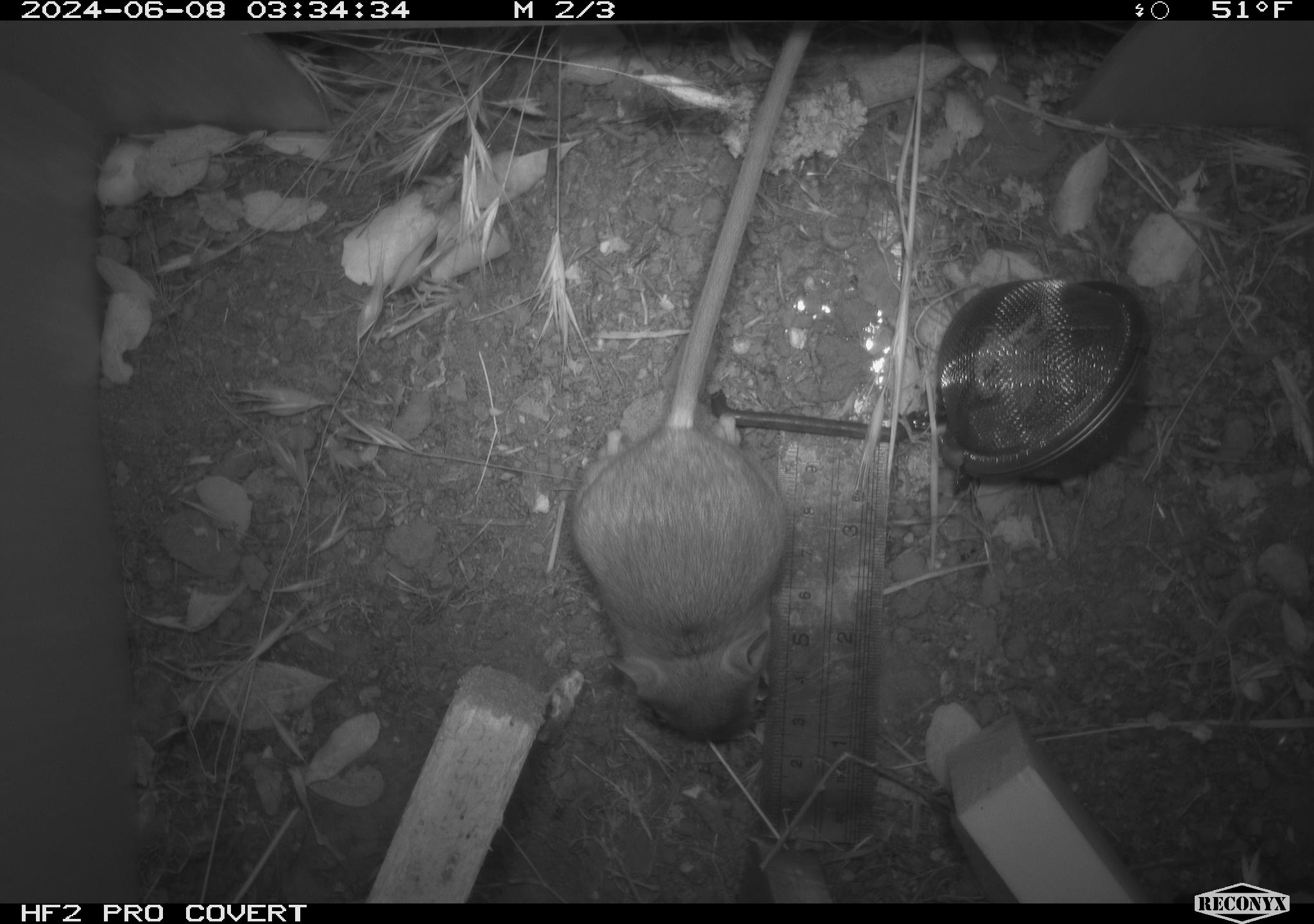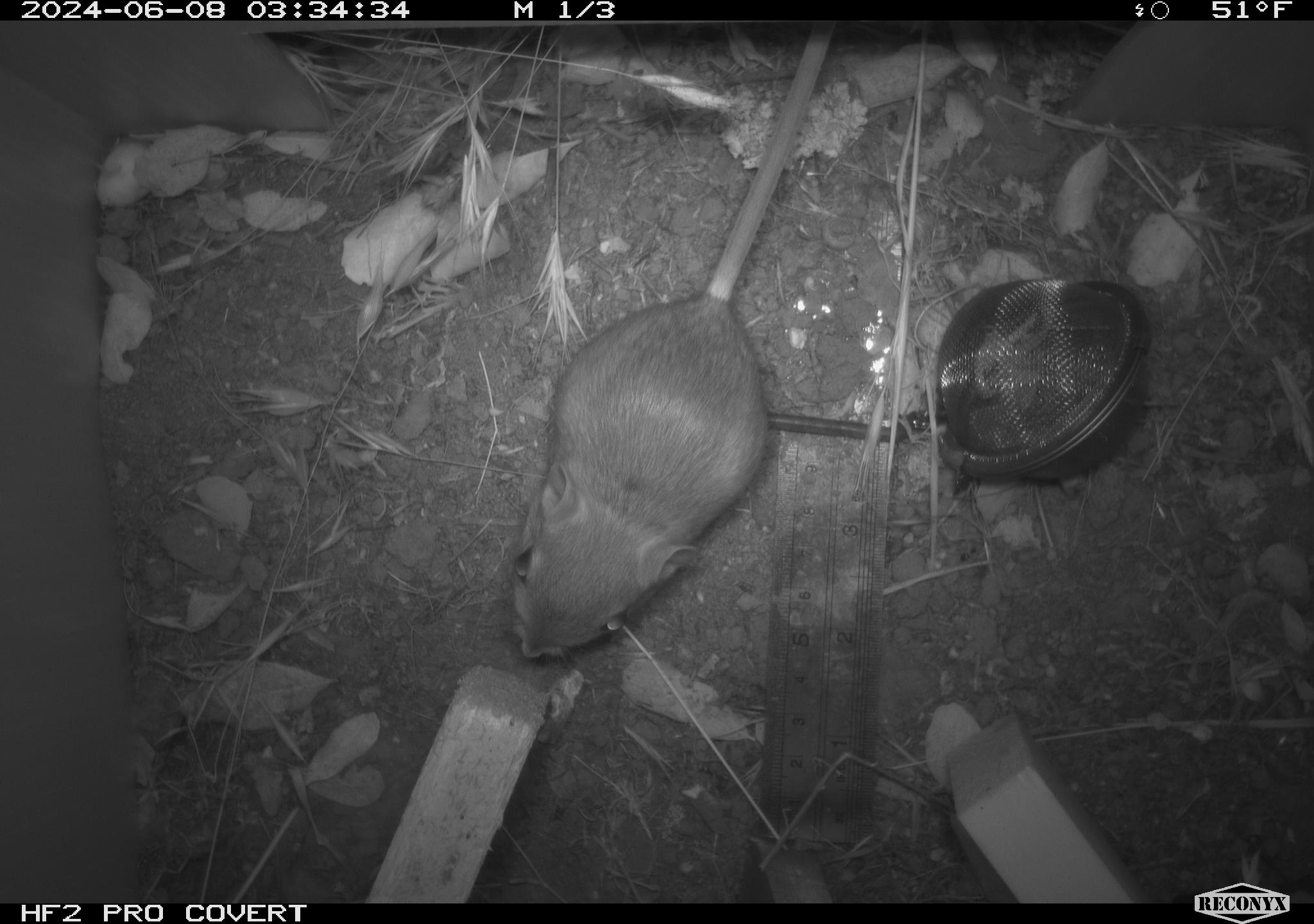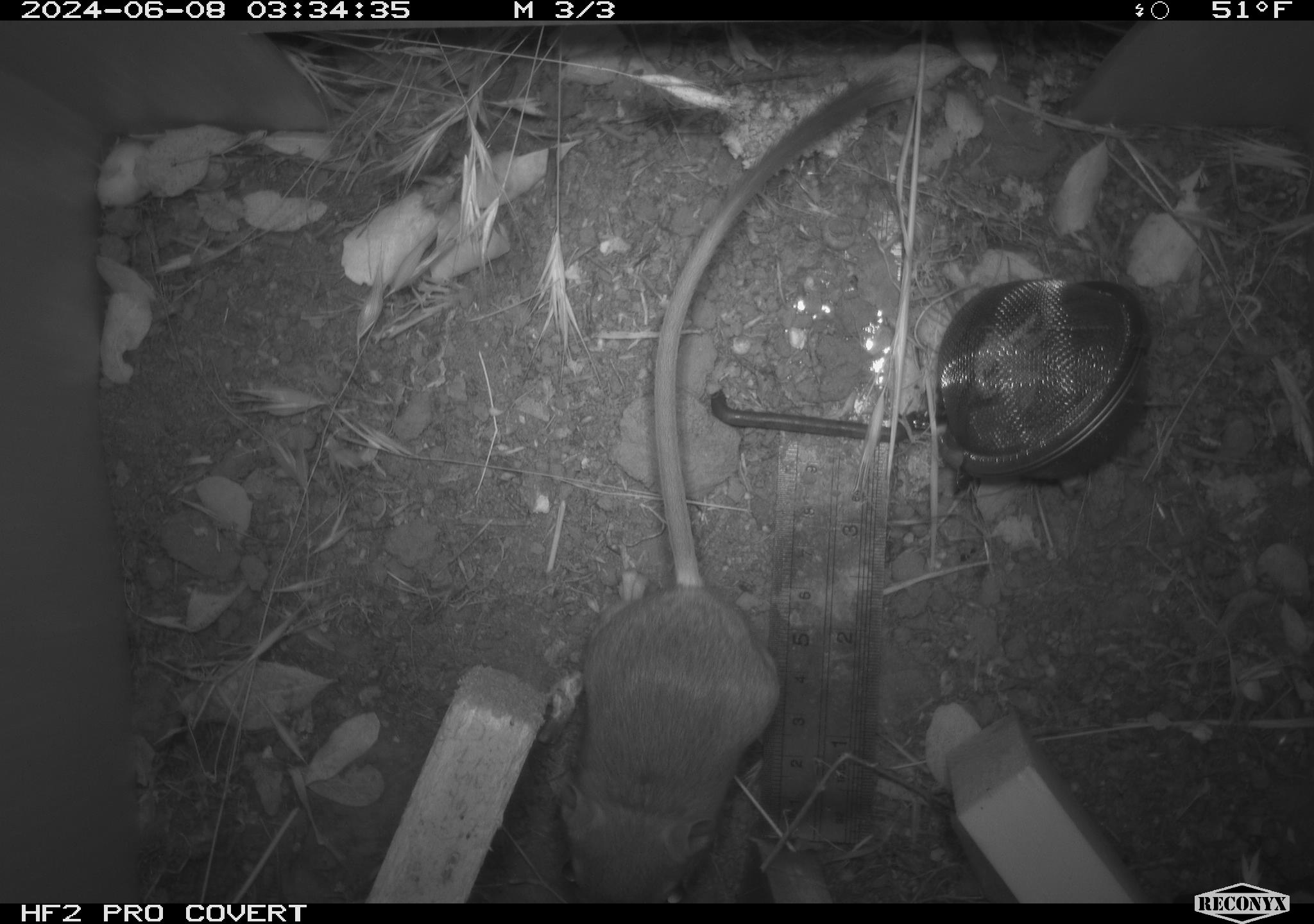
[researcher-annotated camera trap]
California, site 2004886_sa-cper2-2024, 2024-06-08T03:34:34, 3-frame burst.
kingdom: Animalia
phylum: Chordata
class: Mammalia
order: Rodentia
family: Heteromyidae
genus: Dipodomys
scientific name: Dipodomys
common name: kangaroo rats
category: dipodomys species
Dipodomys species (kangaroo rats) (Dipodomys).